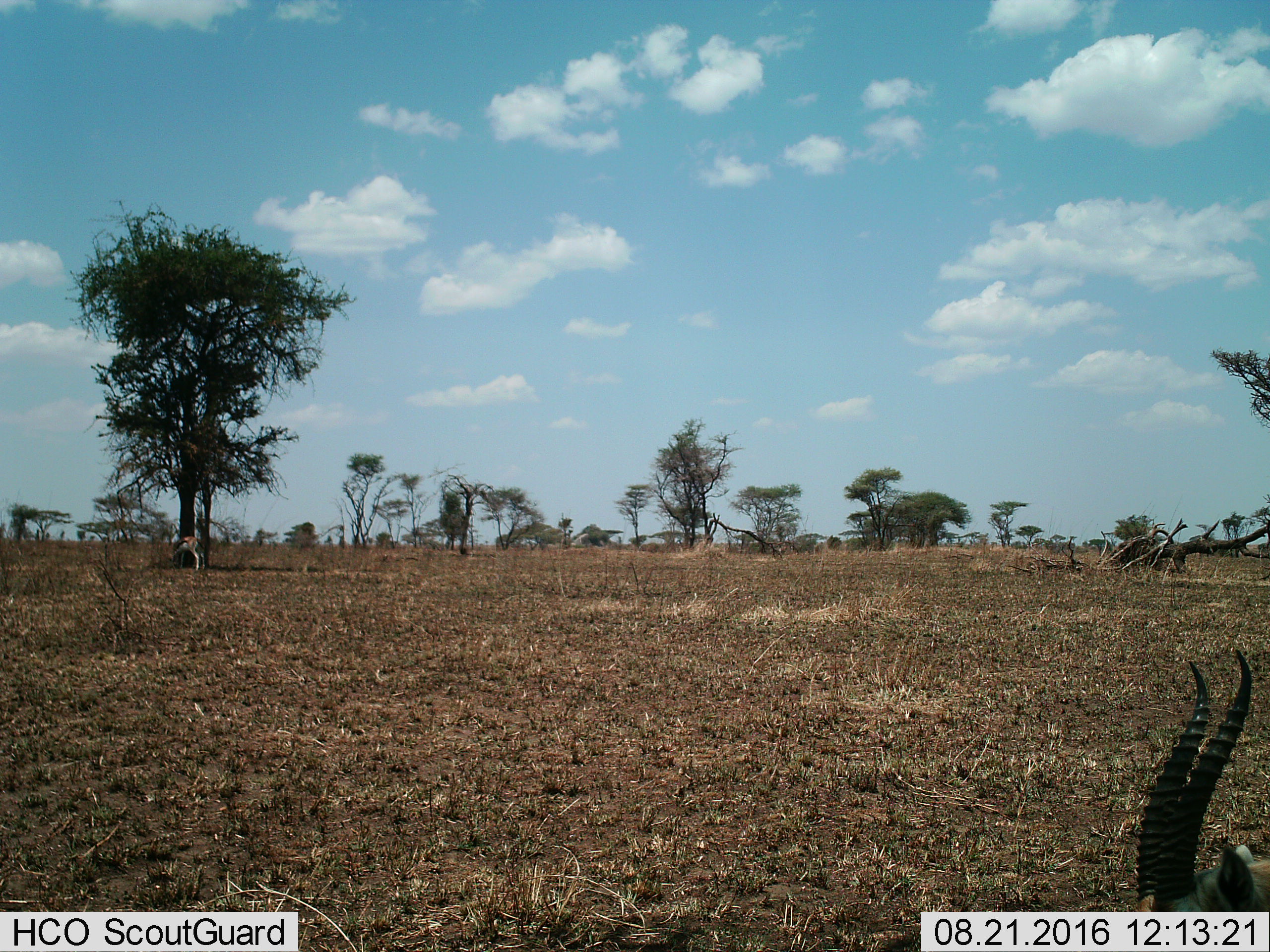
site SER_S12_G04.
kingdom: Animalia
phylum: Chordata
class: Mammalia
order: Artiodactyla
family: Bovidae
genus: Eudorcas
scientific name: Eudorcas thomsonii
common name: thomson's gazelle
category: gazellethomsons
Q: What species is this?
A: Gazellethomsons (thomson's gazelle) (Eudorcas thomsonii).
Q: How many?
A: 2.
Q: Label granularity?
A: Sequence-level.